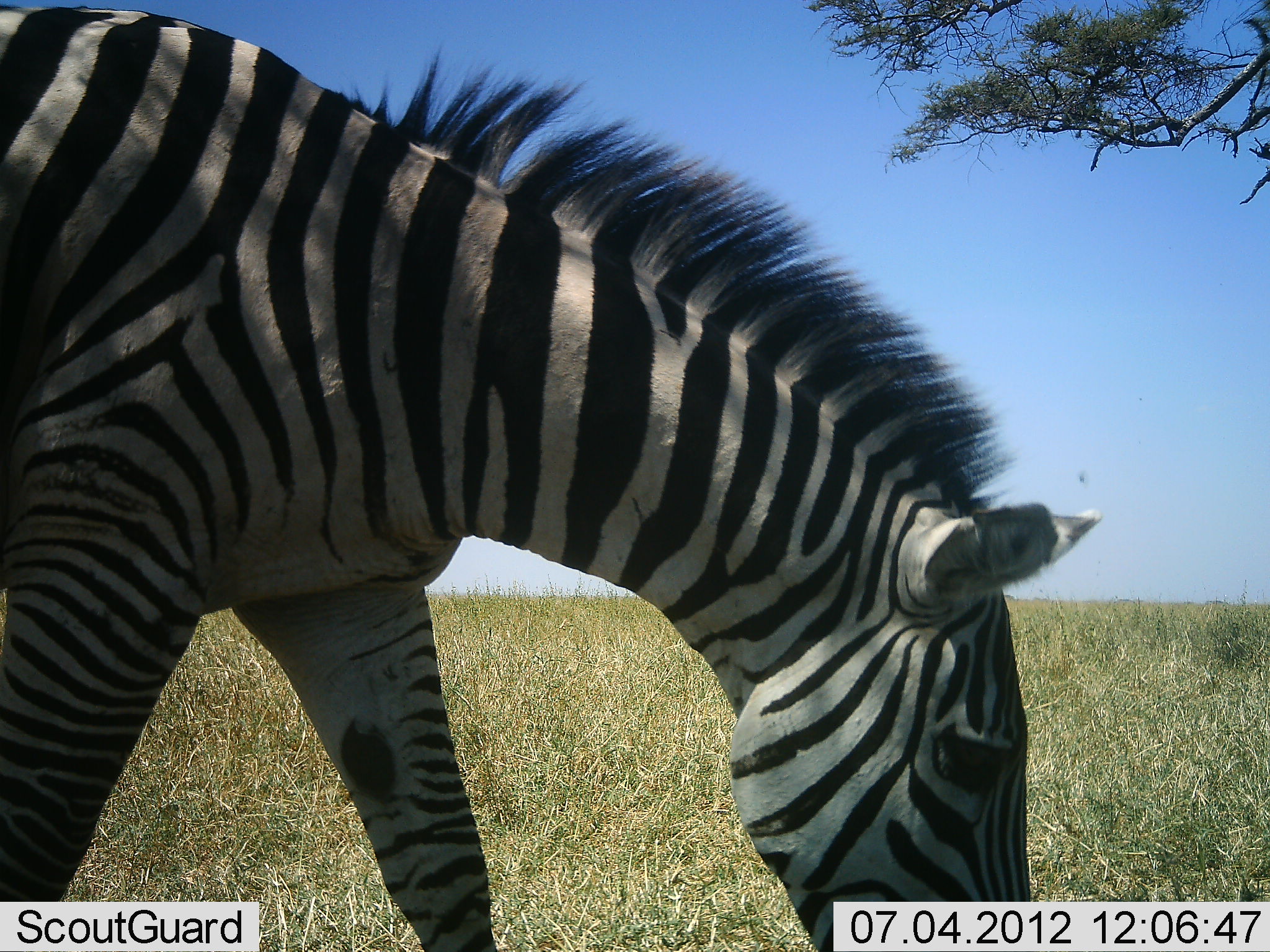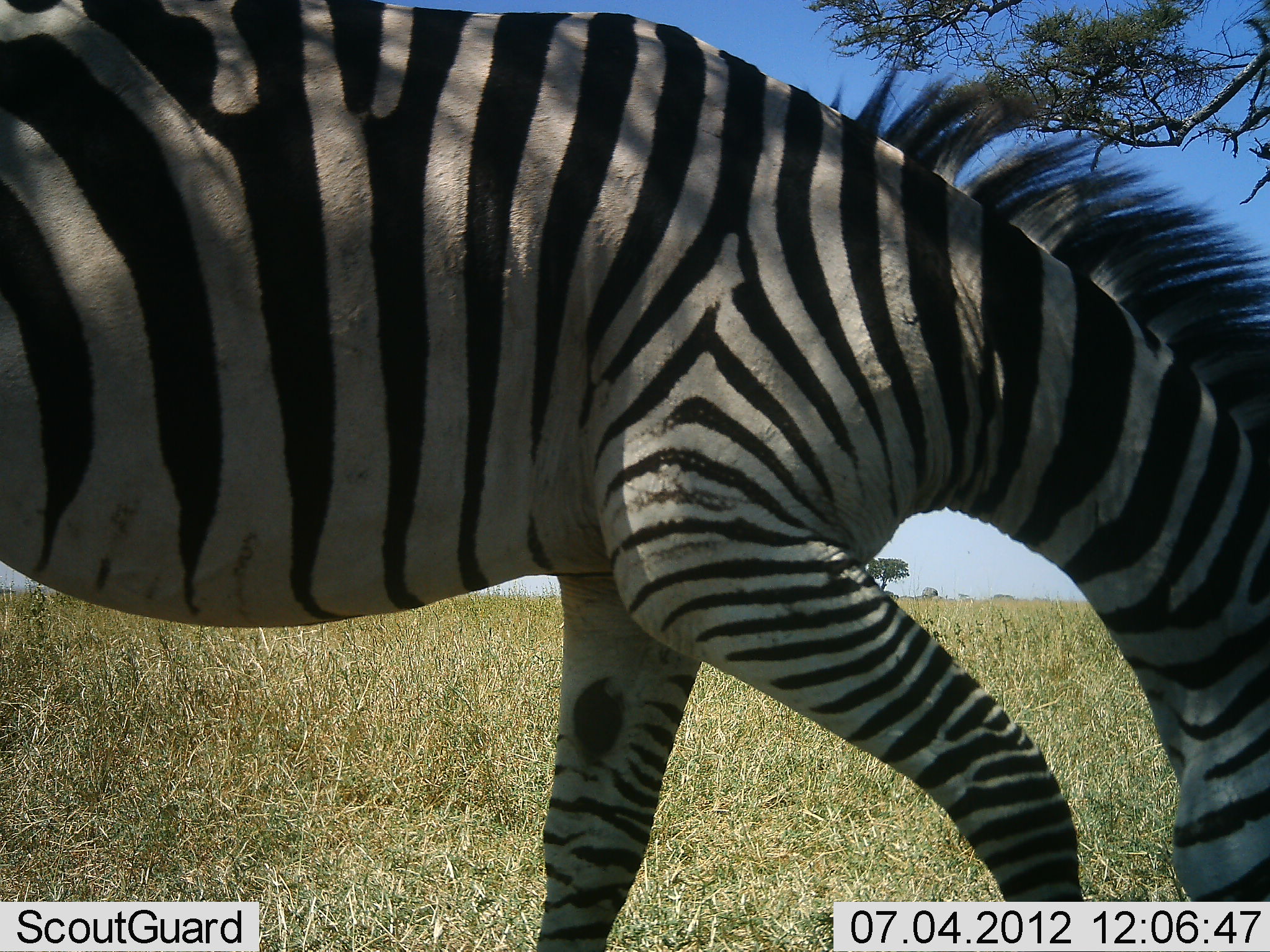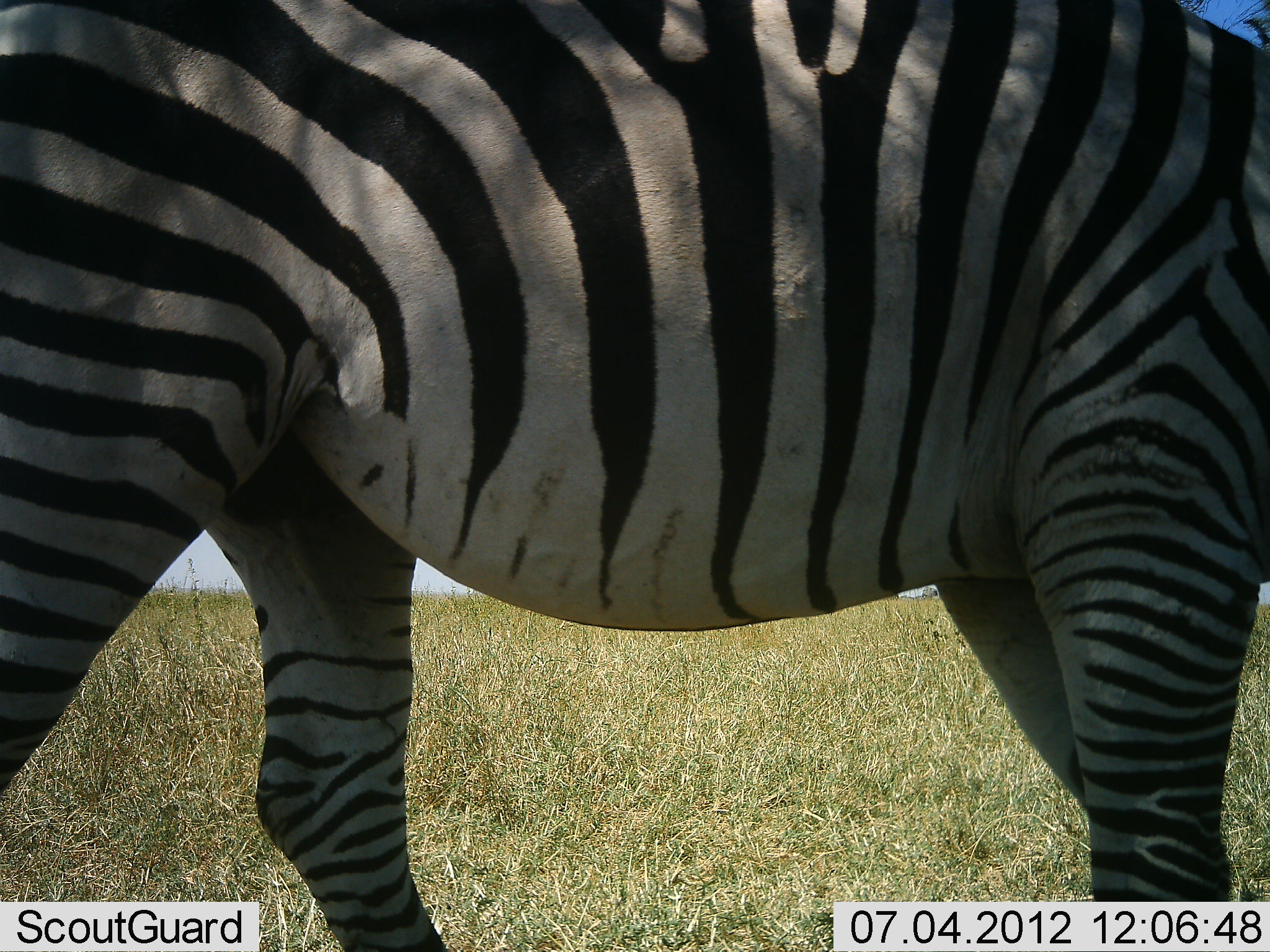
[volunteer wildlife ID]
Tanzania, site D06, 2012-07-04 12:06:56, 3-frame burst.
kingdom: Animalia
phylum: Chordata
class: Mammalia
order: Perissodactyla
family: Equidae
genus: Equus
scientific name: Equus quagga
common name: plains zebra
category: zebra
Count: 1.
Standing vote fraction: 10%.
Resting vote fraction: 0%.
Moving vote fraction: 100%.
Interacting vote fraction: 0%.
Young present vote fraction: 0%.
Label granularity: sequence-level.